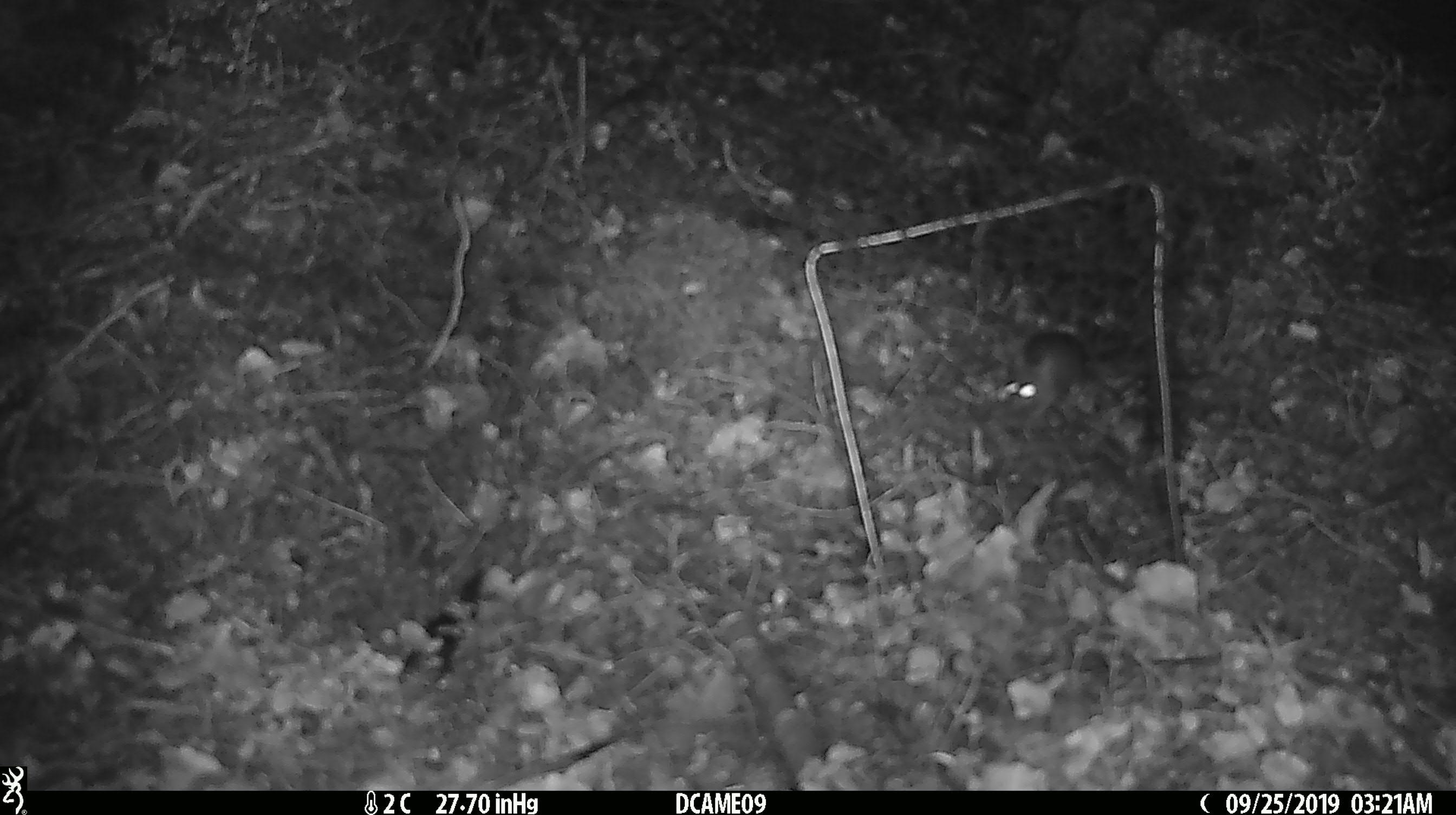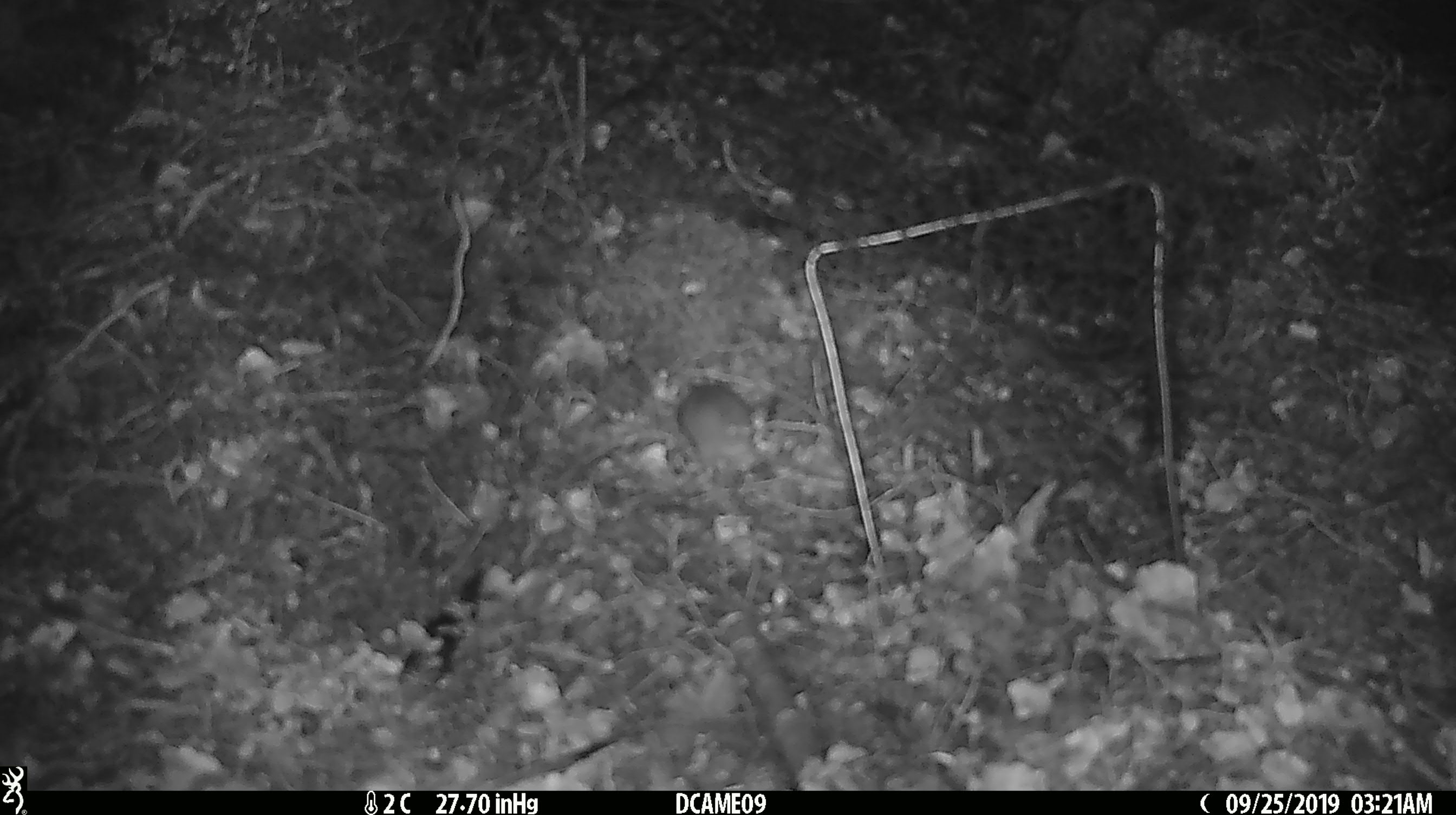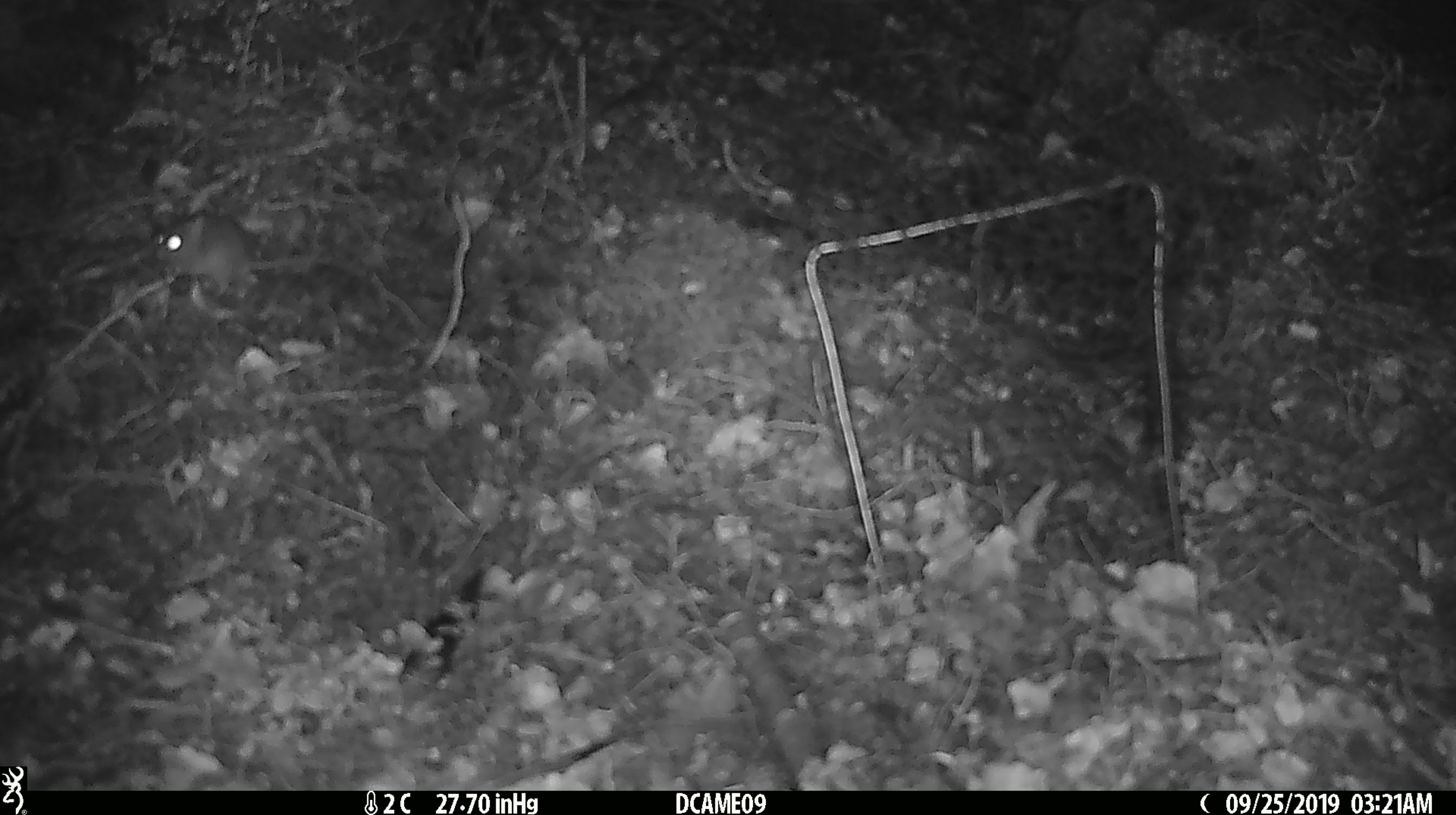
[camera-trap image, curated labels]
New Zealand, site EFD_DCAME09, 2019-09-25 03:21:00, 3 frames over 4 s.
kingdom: Animalia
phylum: Chordata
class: Mammalia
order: Rodentia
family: Muridae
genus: Mus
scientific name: Mus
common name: mouse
Mouse (Mus).